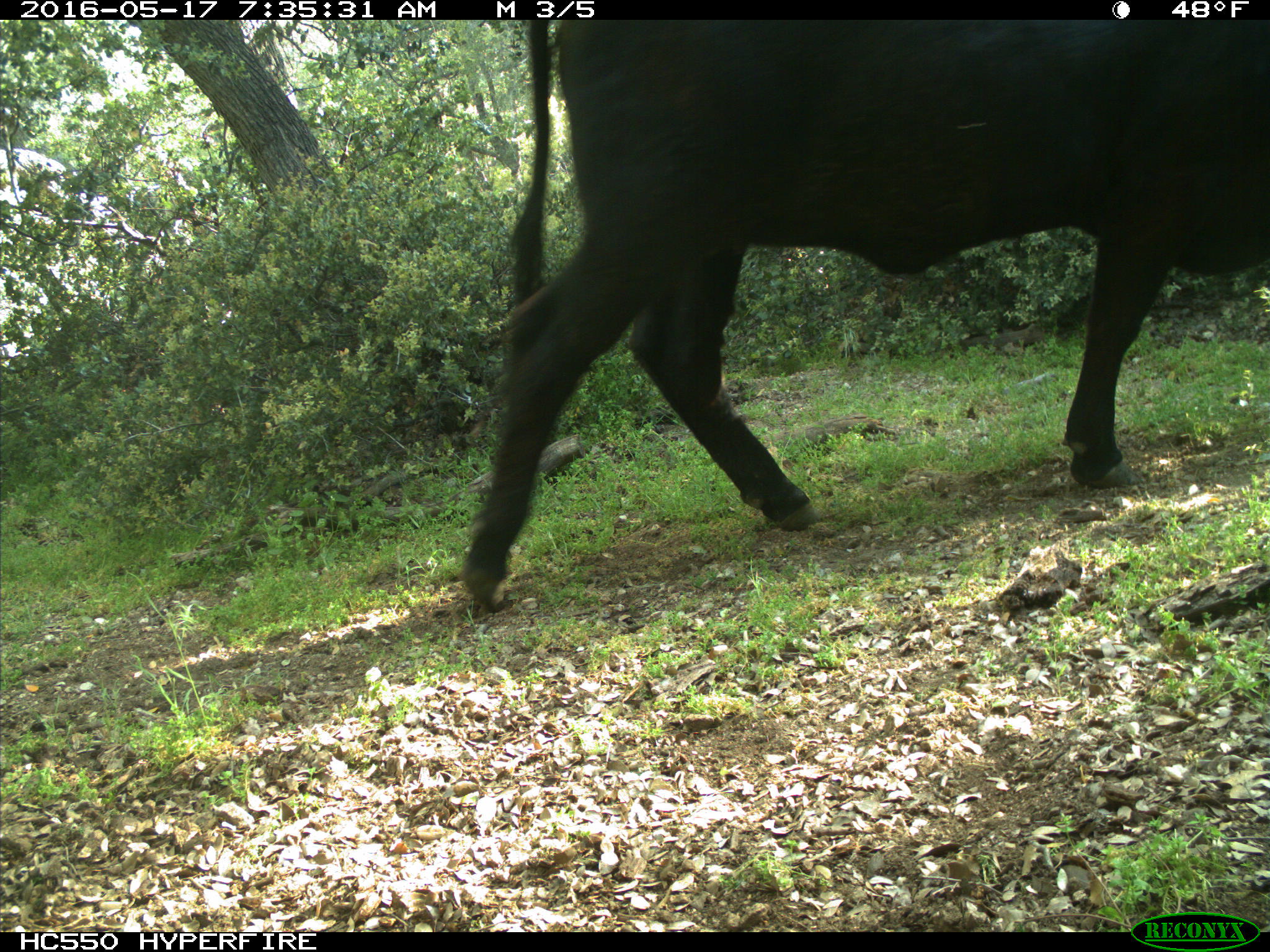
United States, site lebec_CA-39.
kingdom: Animalia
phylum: Chordata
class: Mammalia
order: Artiodactyla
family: Bovidae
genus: Bos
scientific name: Bos taurus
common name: domestic cow